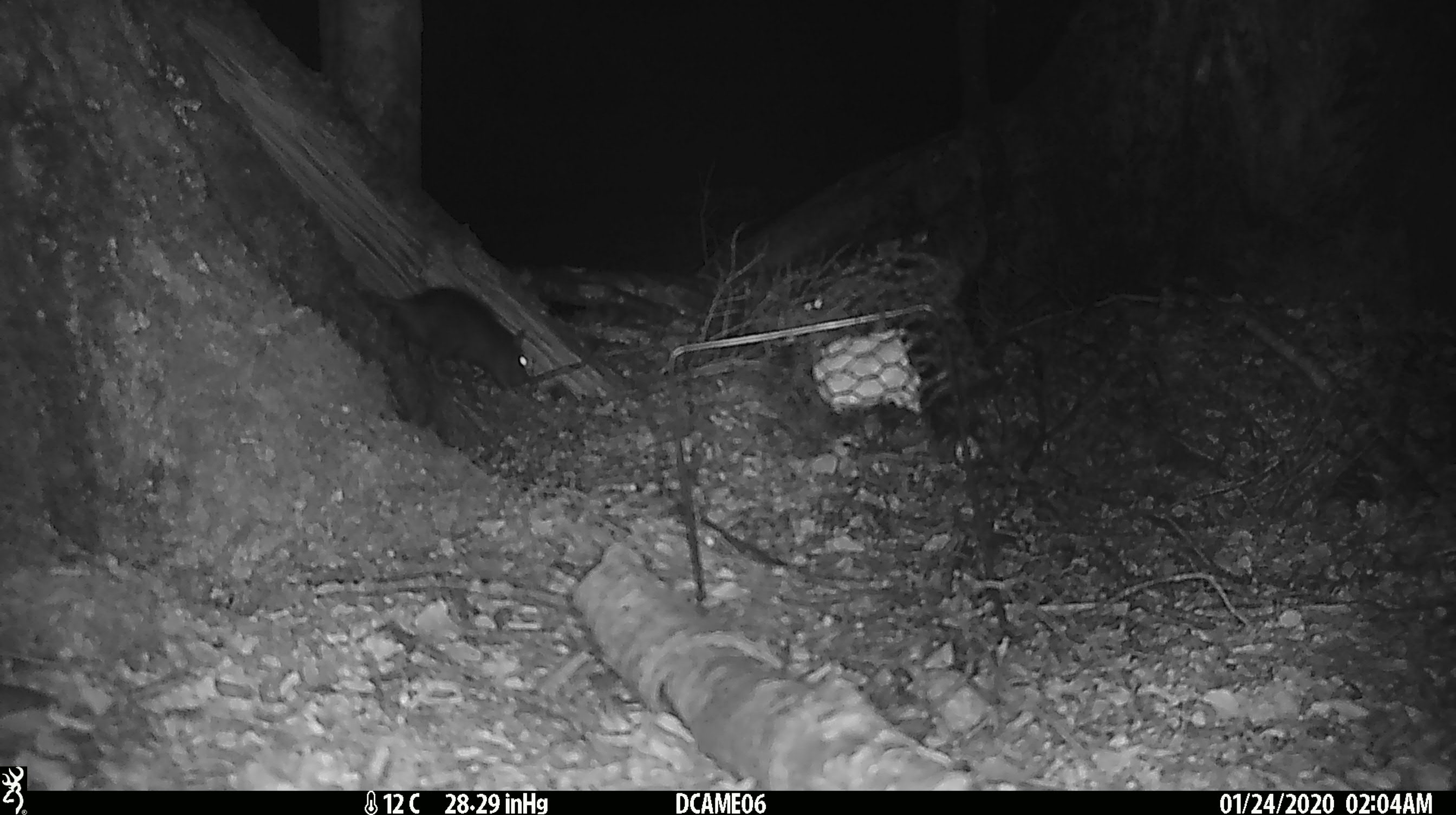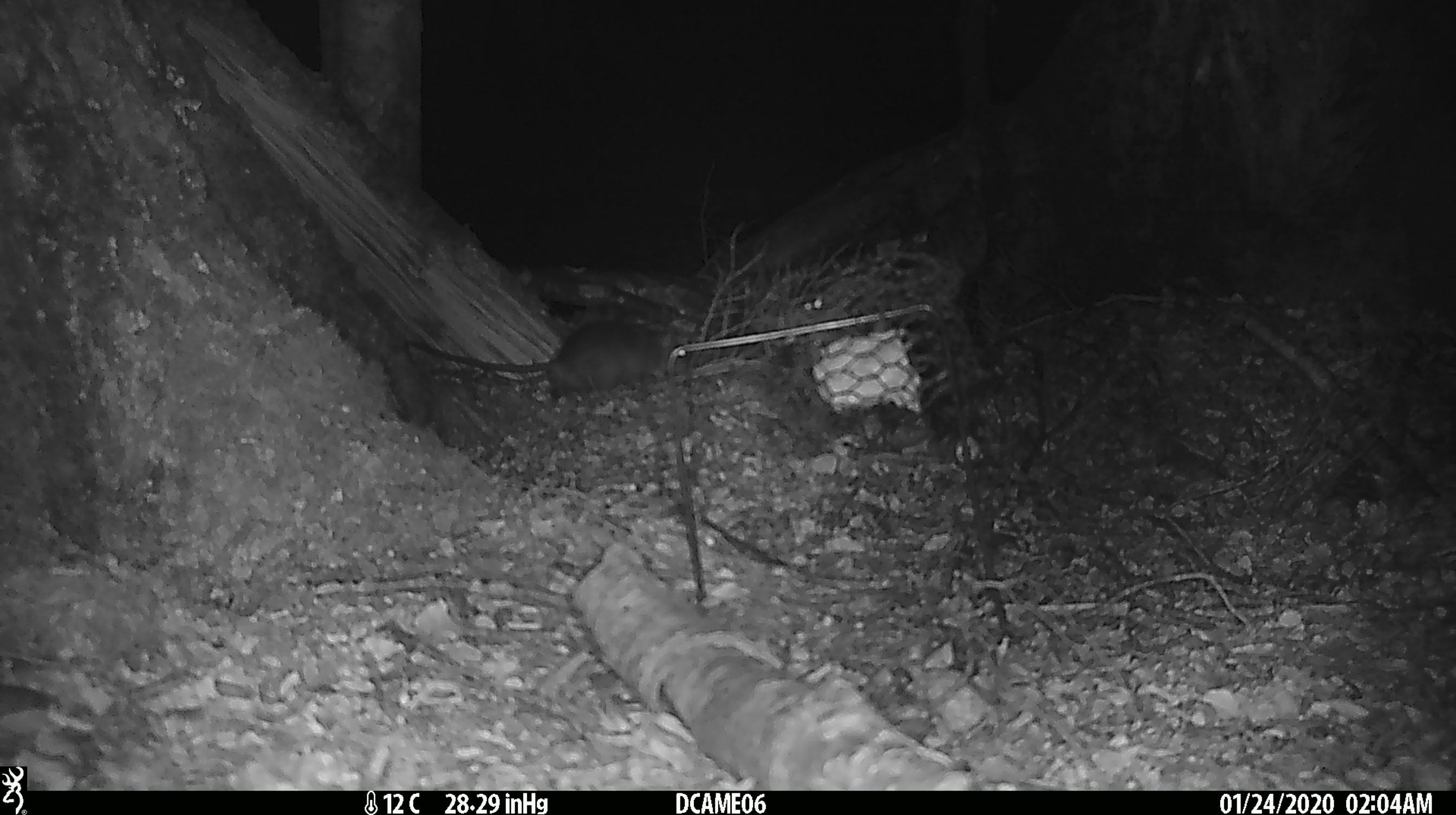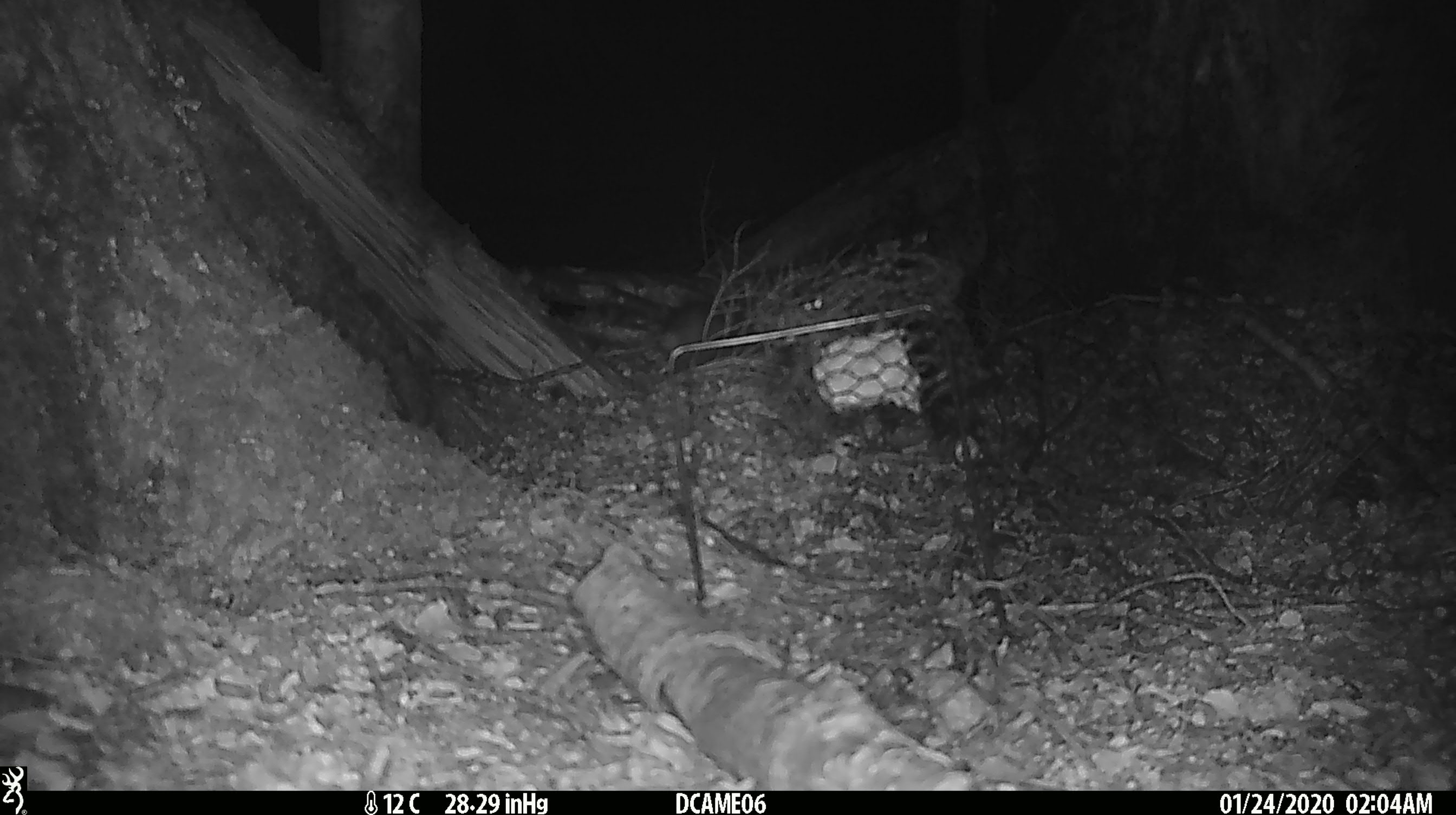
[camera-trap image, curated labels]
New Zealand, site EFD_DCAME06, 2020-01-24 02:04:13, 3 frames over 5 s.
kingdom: Animalia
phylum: Chordata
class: Mammalia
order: Rodentia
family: Muridae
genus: Rattus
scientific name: Rattus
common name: rat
Rat (Rattus).